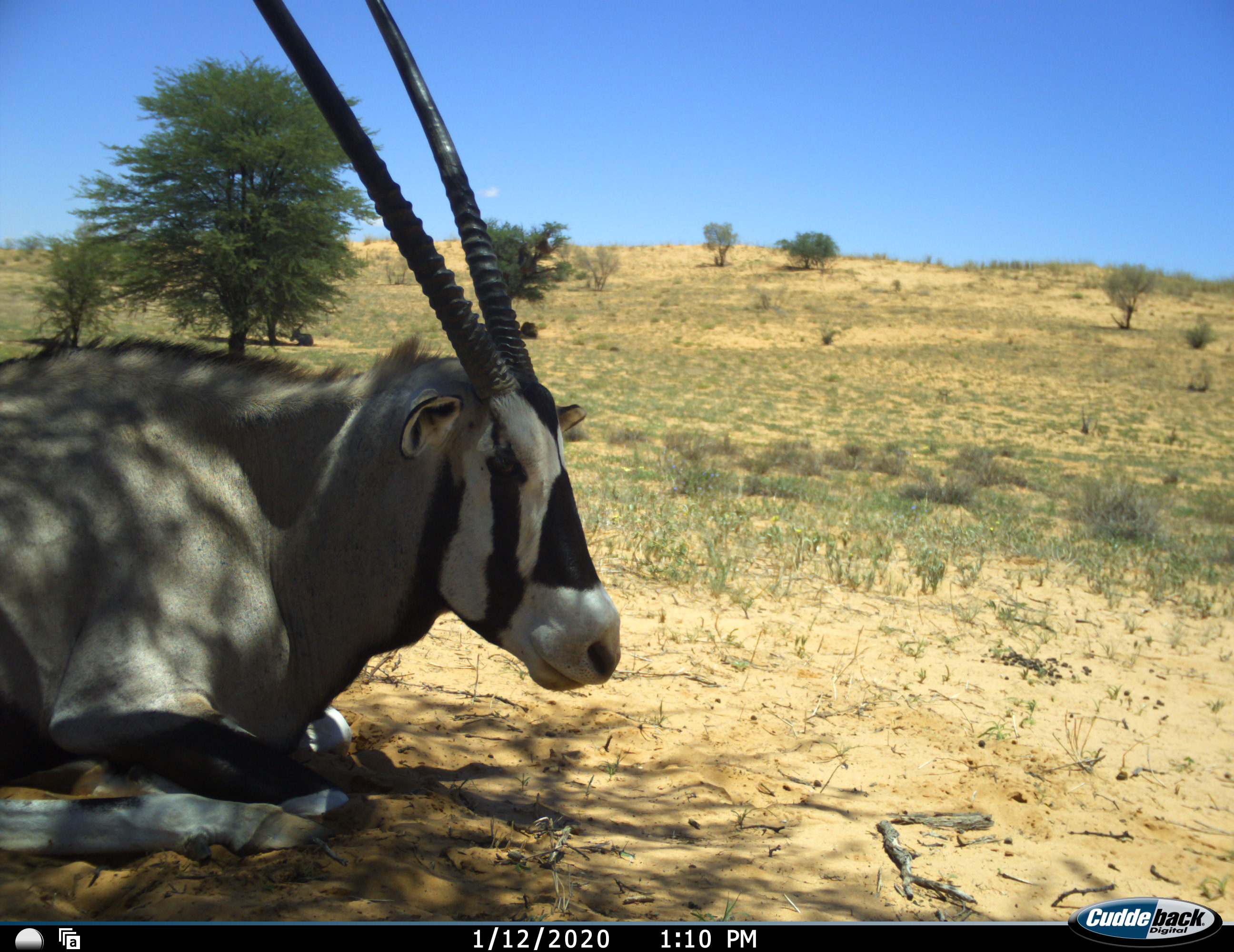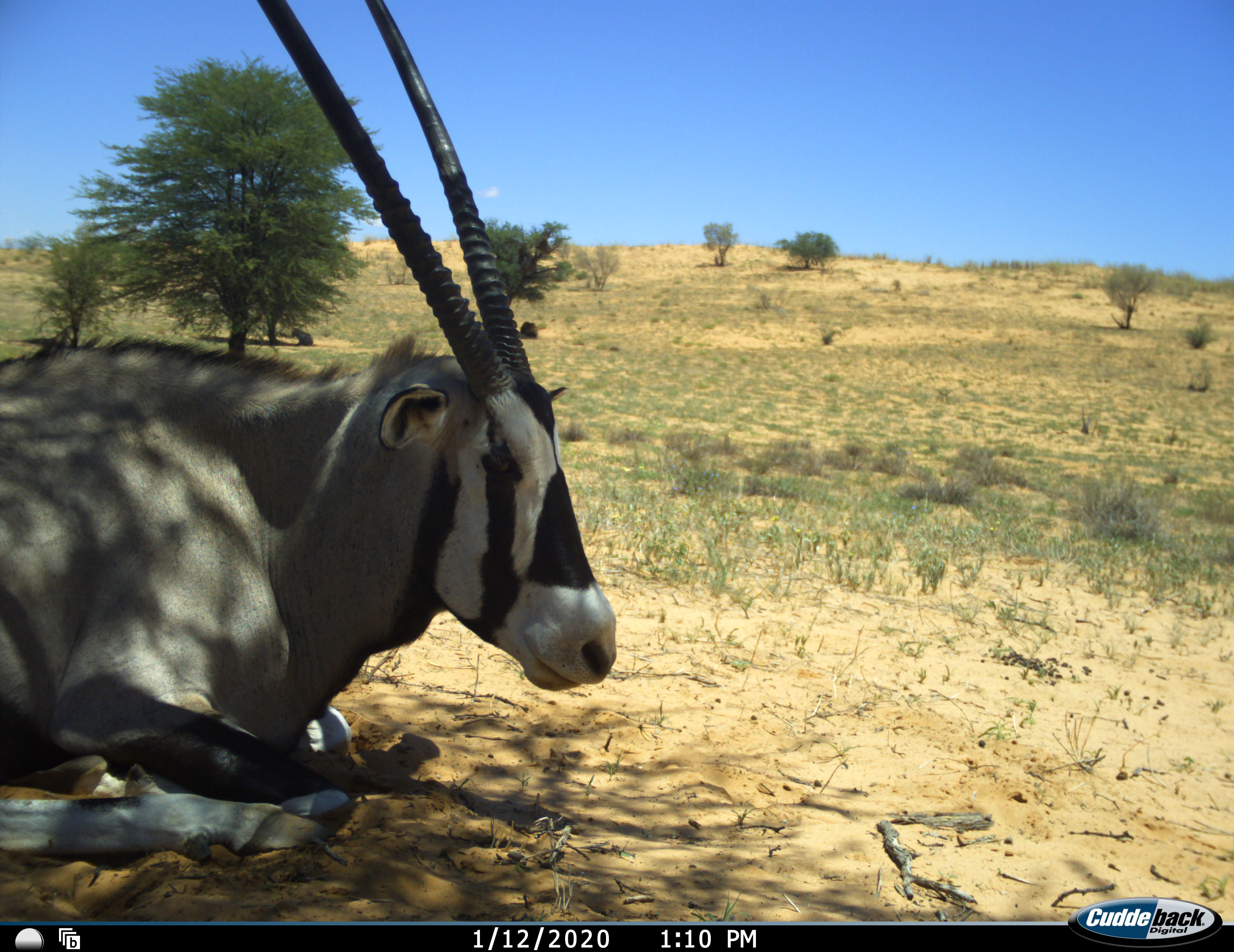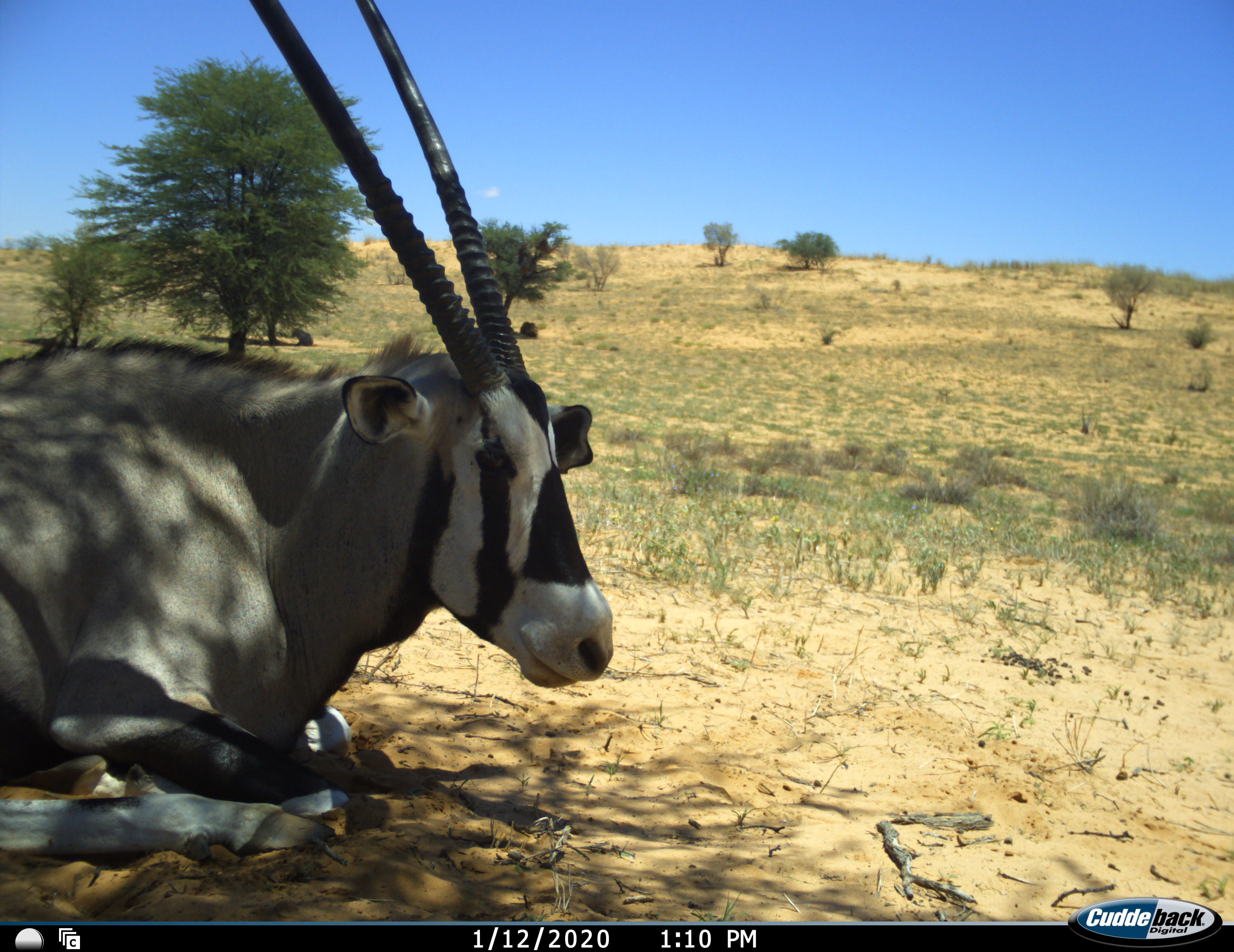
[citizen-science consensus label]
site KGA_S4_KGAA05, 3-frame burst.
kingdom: Animalia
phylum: Chordata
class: Mammalia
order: Artiodactyla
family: Bovidae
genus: Oryx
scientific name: Oryx gazella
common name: gemsbok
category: oryx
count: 1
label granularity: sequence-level